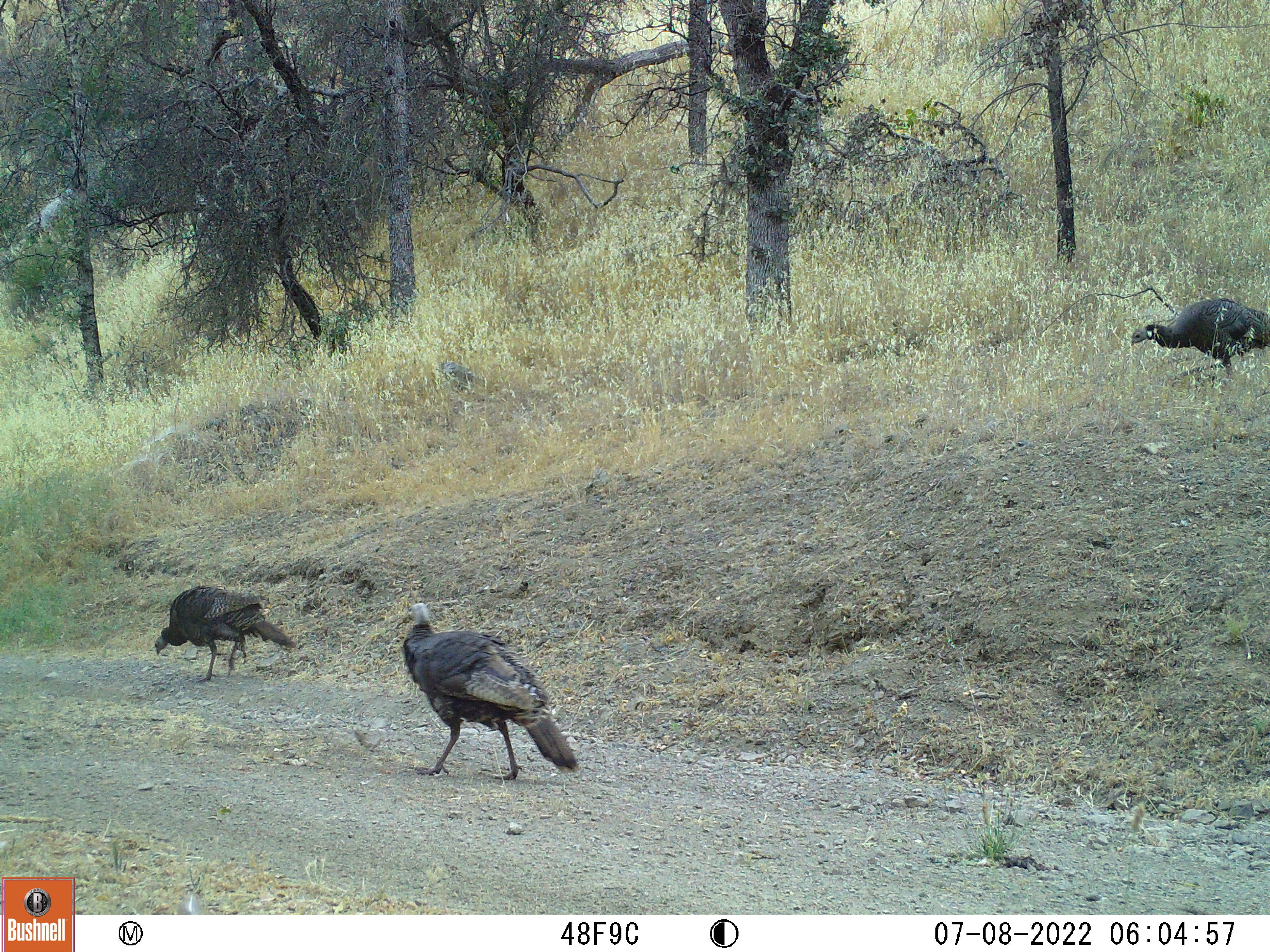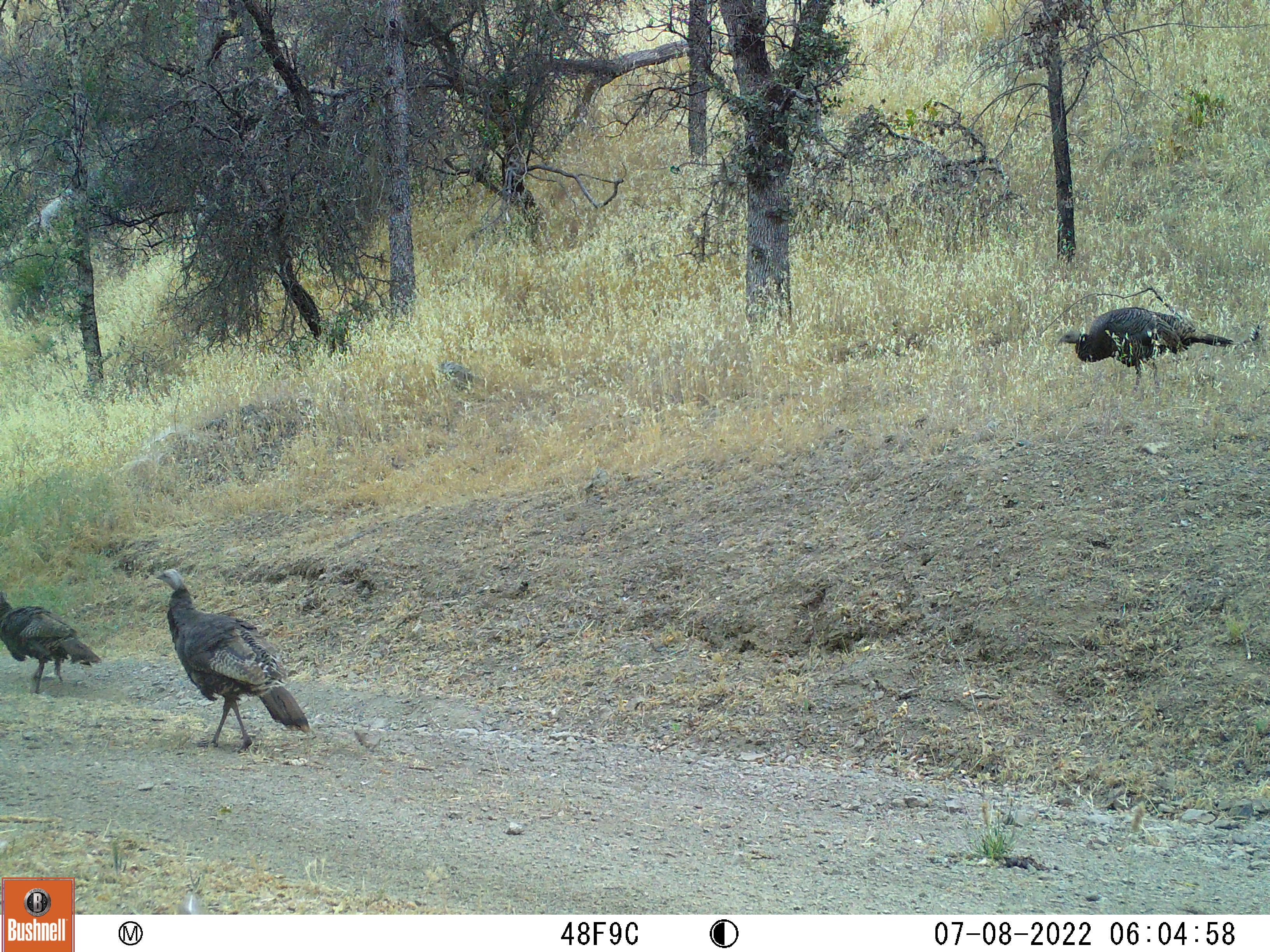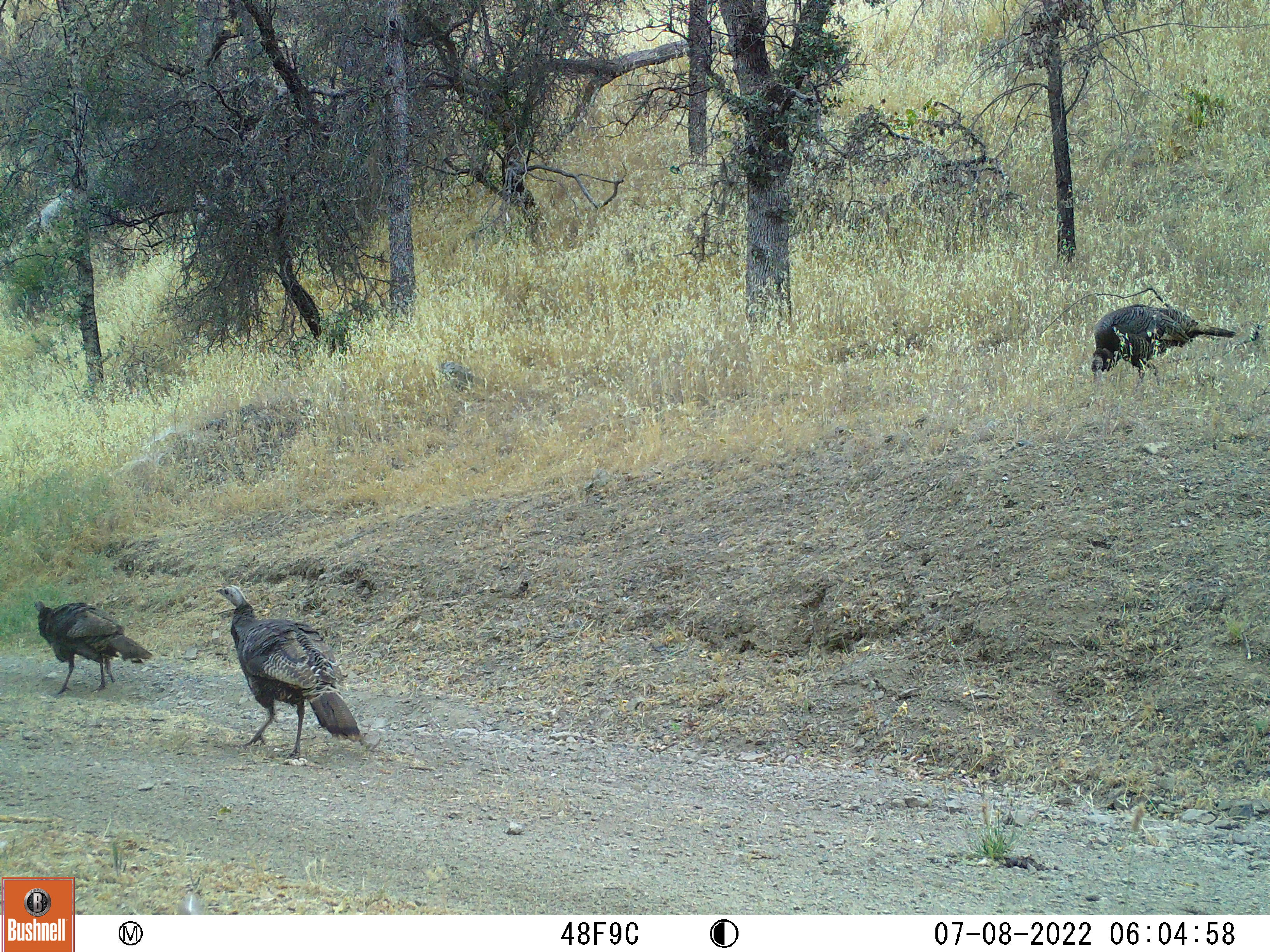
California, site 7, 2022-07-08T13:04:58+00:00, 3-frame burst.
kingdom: Animalia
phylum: Chordata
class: Aves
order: Galliformes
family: Phasianidae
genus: Meleagris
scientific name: Meleagris gallopavo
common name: turkey